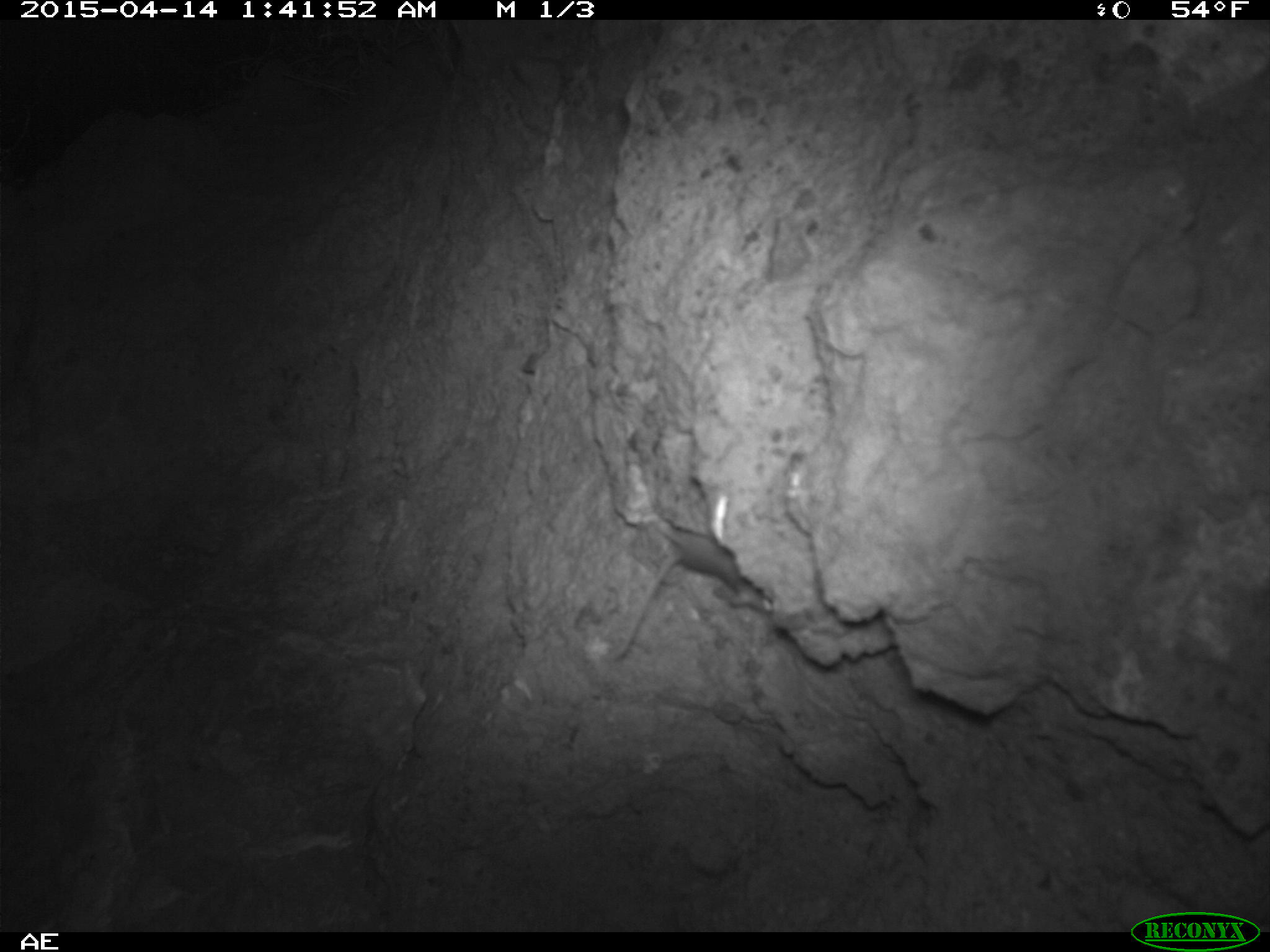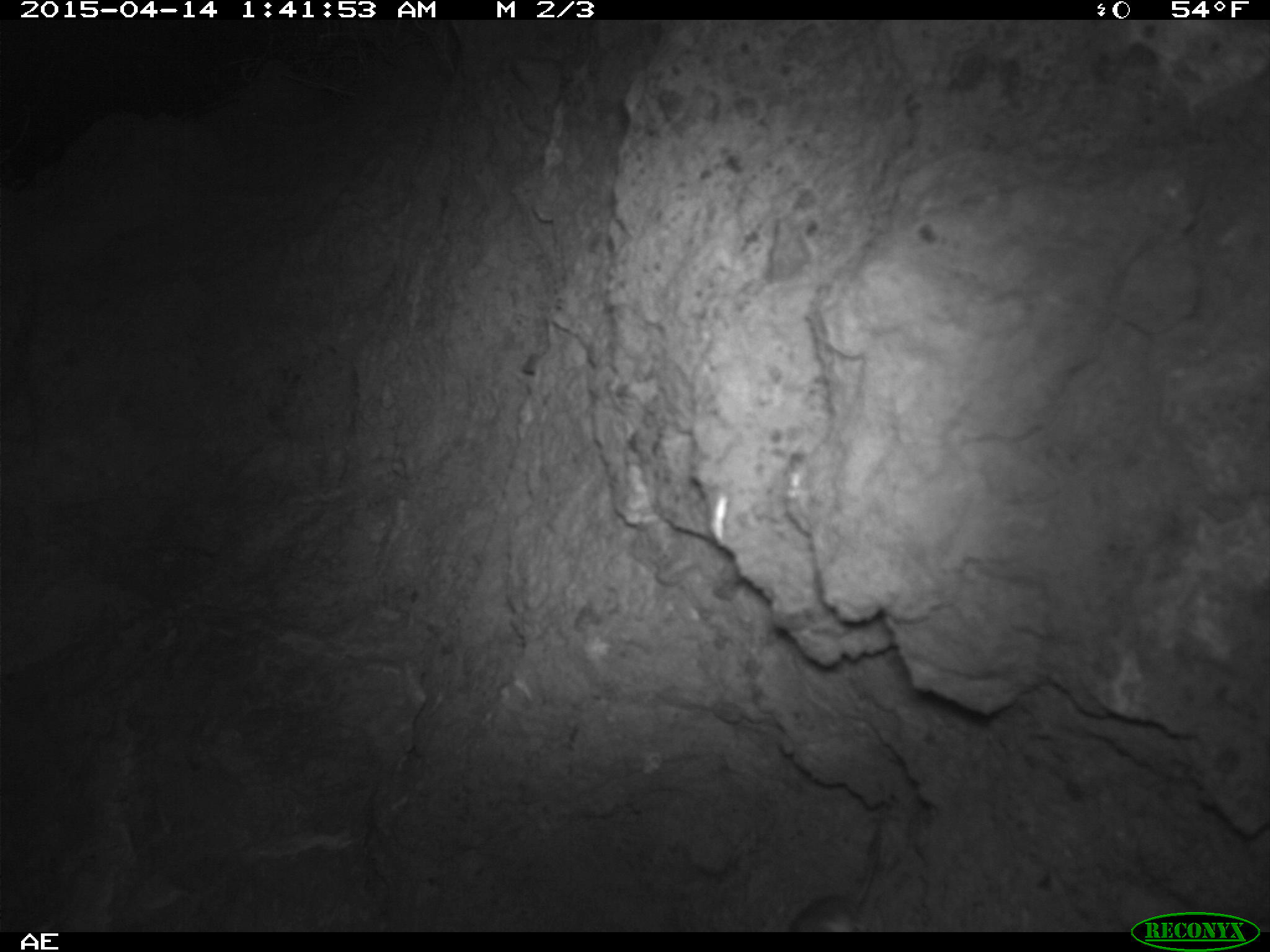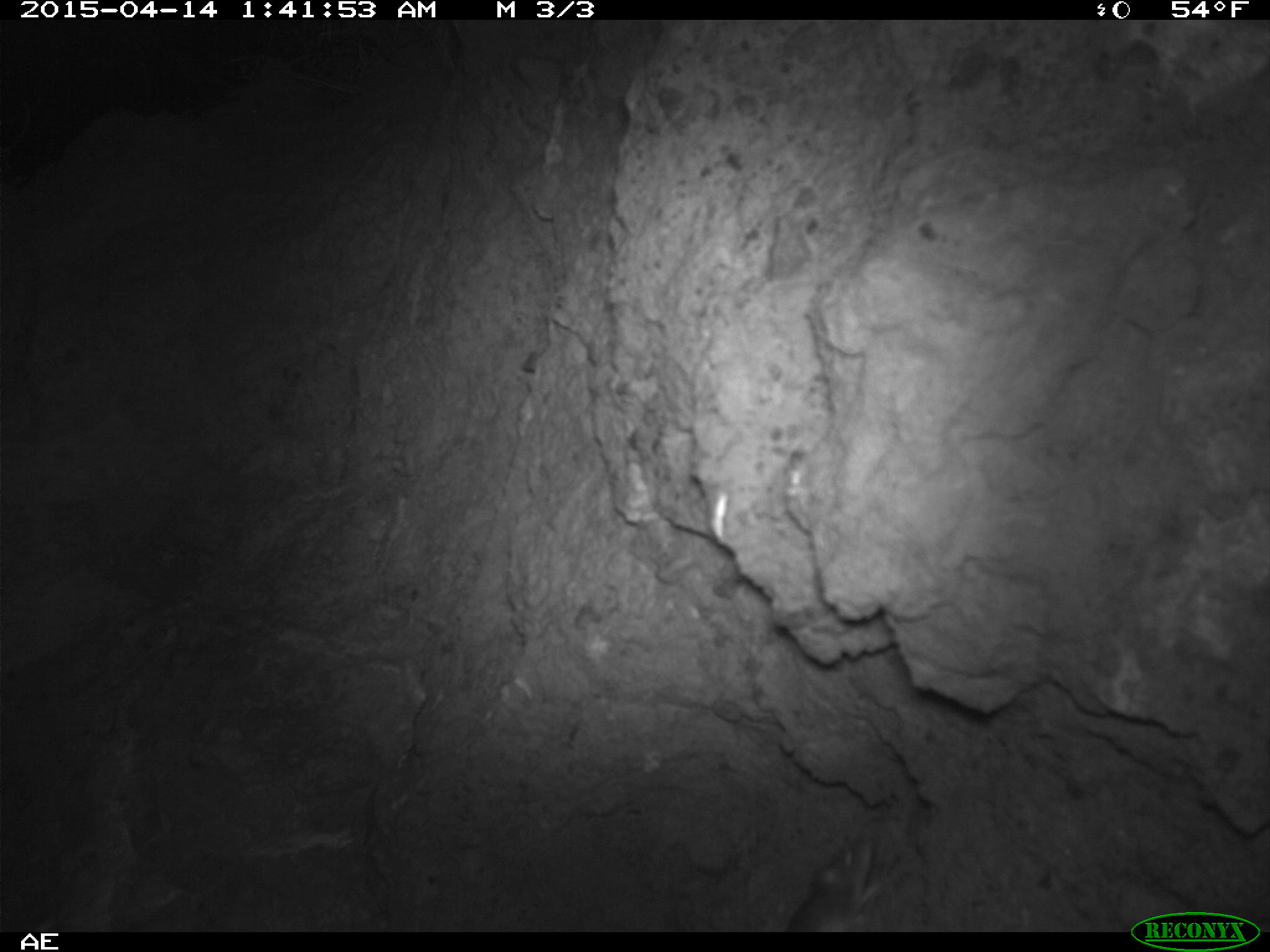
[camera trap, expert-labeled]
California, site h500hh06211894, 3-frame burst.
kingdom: Animalia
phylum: Chordata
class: Mammalia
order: Rodentia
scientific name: Rodentia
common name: rodent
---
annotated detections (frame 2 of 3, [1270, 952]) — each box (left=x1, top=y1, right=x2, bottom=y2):
rodent: (left=785, top=820, right=884, bottom=931)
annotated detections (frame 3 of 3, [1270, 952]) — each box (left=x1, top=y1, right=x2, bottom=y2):
rodent: (left=787, top=834, right=878, bottom=931)